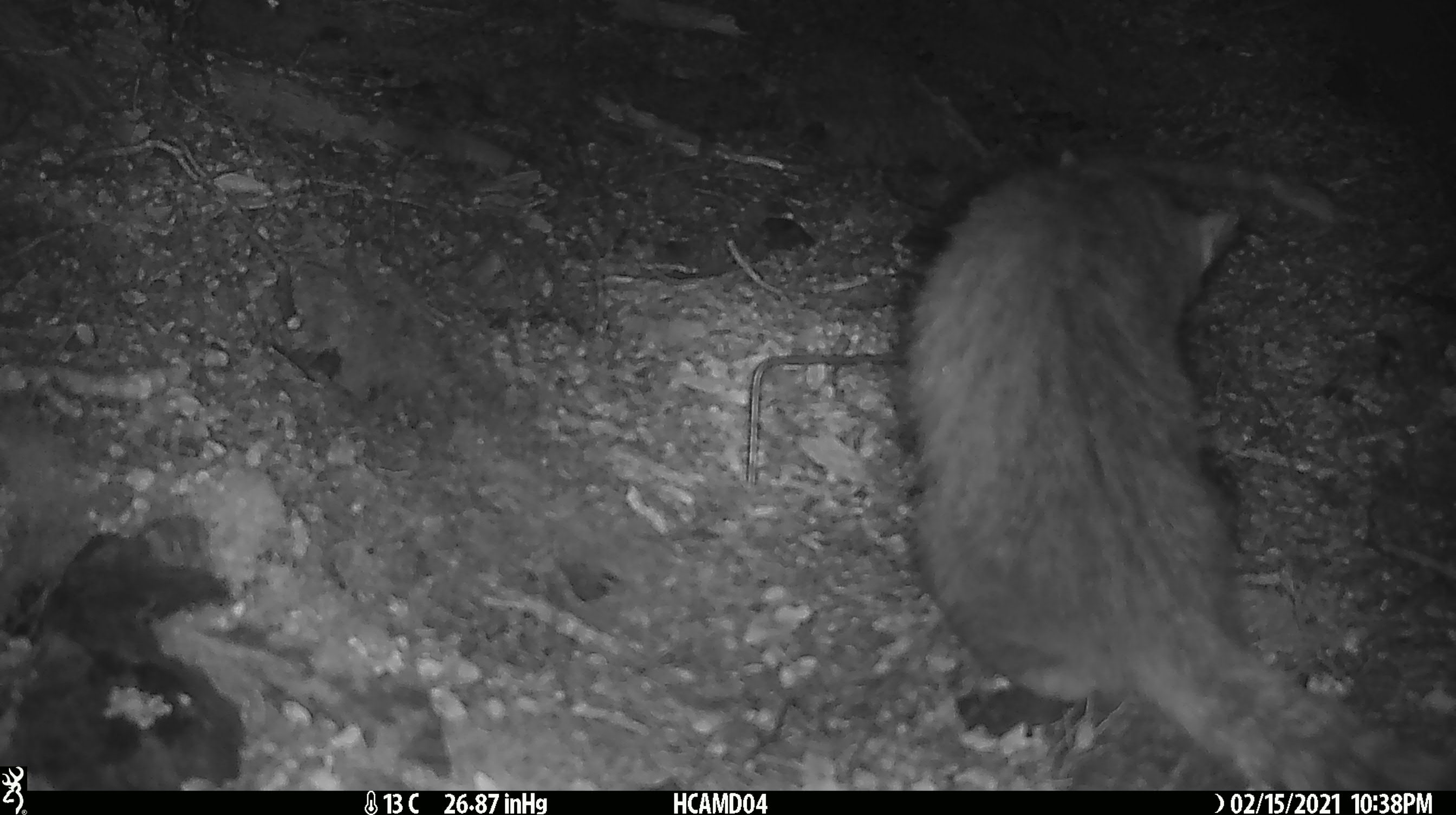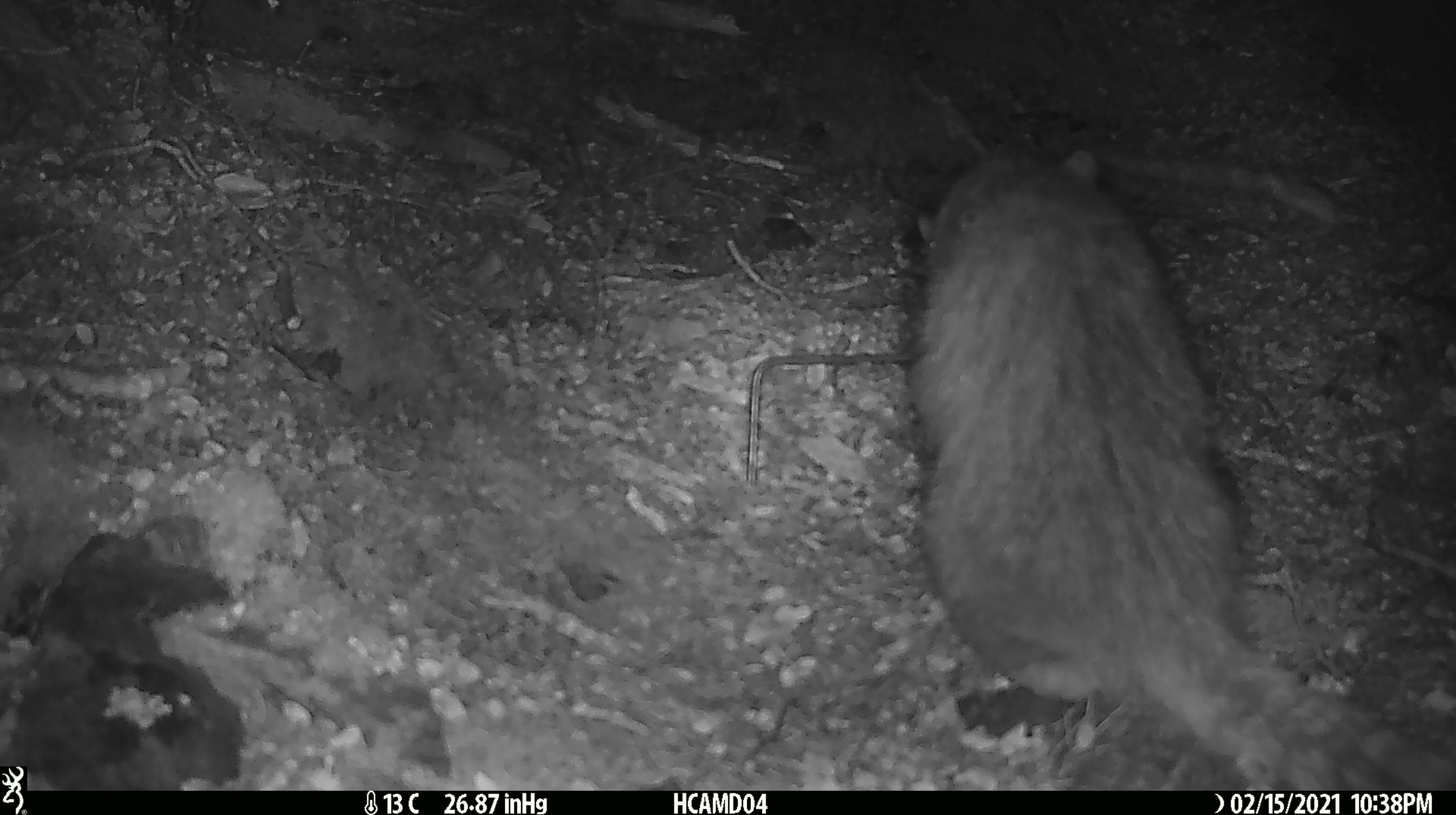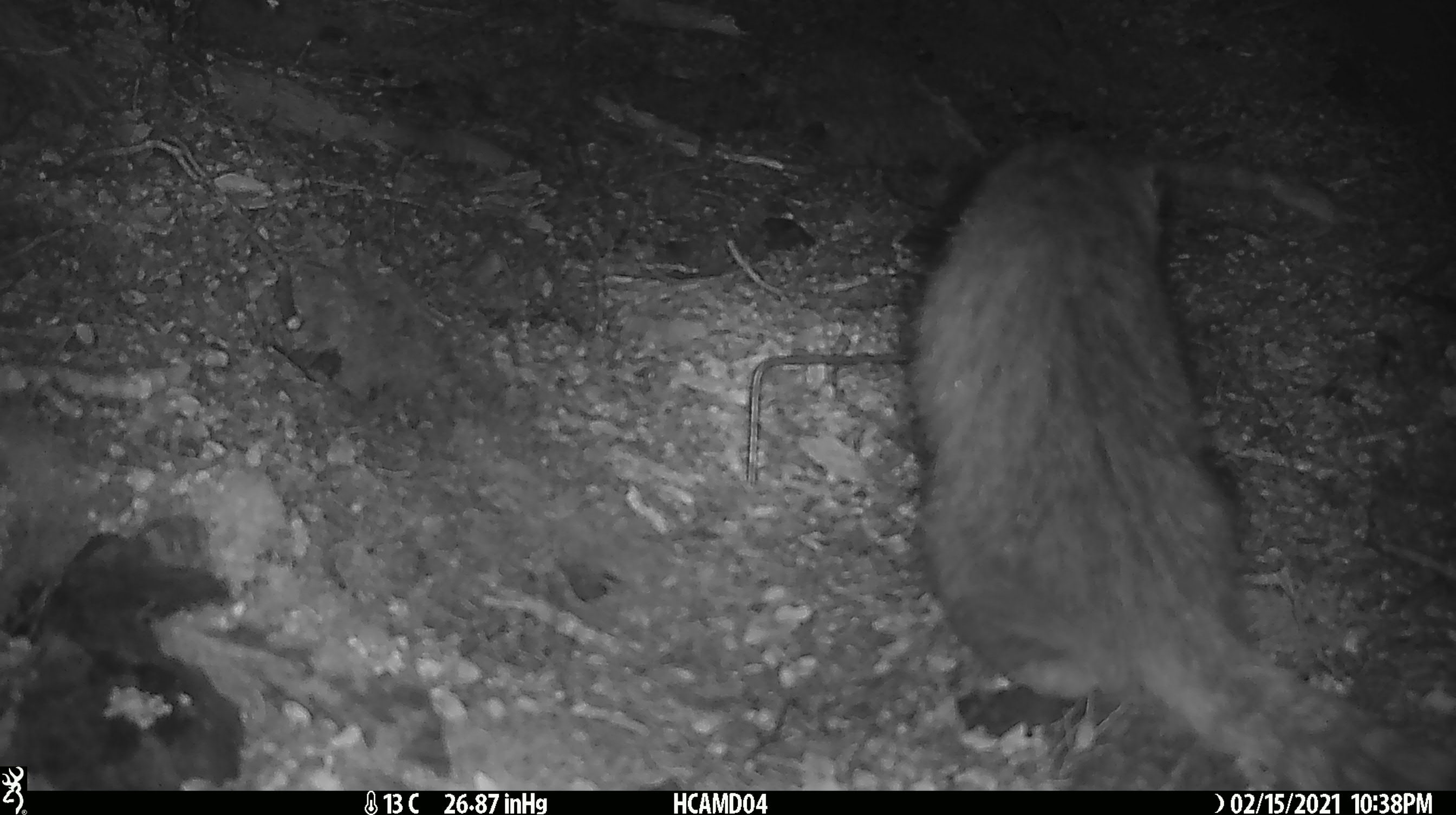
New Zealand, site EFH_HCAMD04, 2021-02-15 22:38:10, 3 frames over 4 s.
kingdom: Animalia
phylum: Chordata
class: Mammalia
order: Carnivora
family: Felidae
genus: Felis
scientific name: Felis catus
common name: domestic cat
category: cat